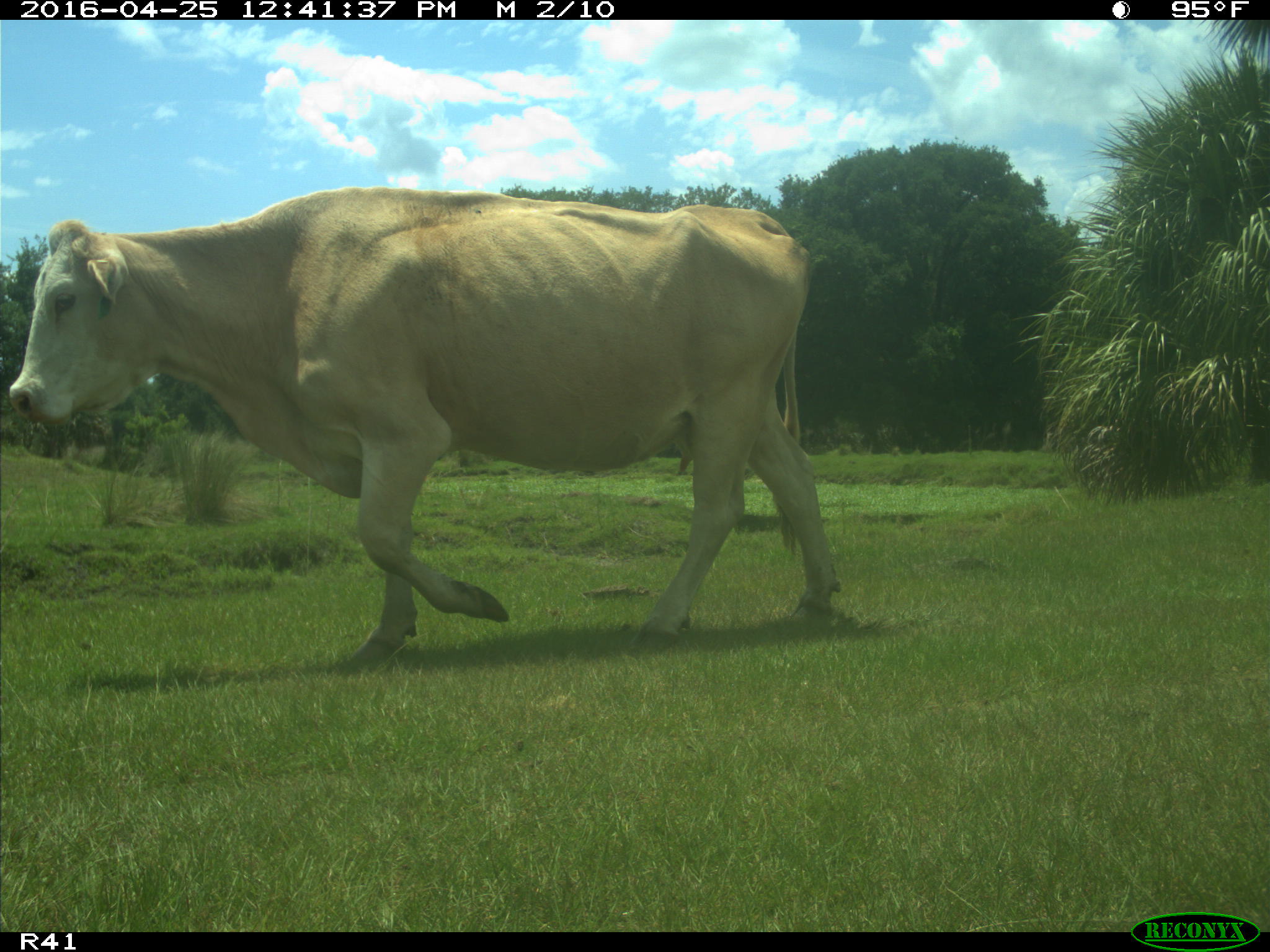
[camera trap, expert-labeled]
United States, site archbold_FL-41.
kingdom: Animalia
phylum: Chordata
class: Mammalia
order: Artiodactyla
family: Bovidae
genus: Bos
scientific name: Bos taurus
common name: domestic cow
Bos taurus (domestic cow).